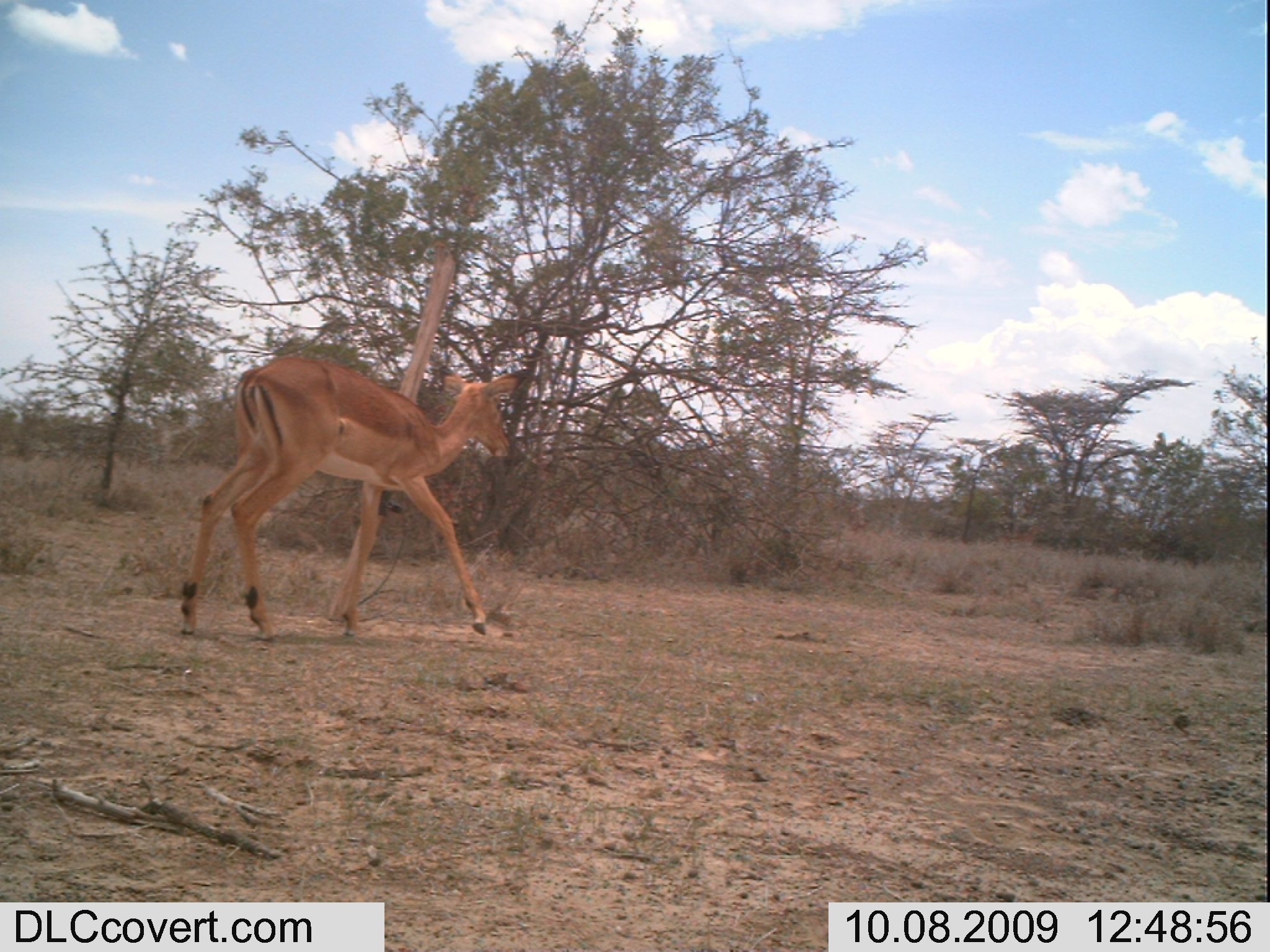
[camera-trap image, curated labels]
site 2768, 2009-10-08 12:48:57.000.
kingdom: Animalia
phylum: Chordata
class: Mammalia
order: Artiodactyla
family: Bovidae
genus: Aepyceros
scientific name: Aepyceros melampus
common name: impala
Aepyceros melampus (impala), count 1.